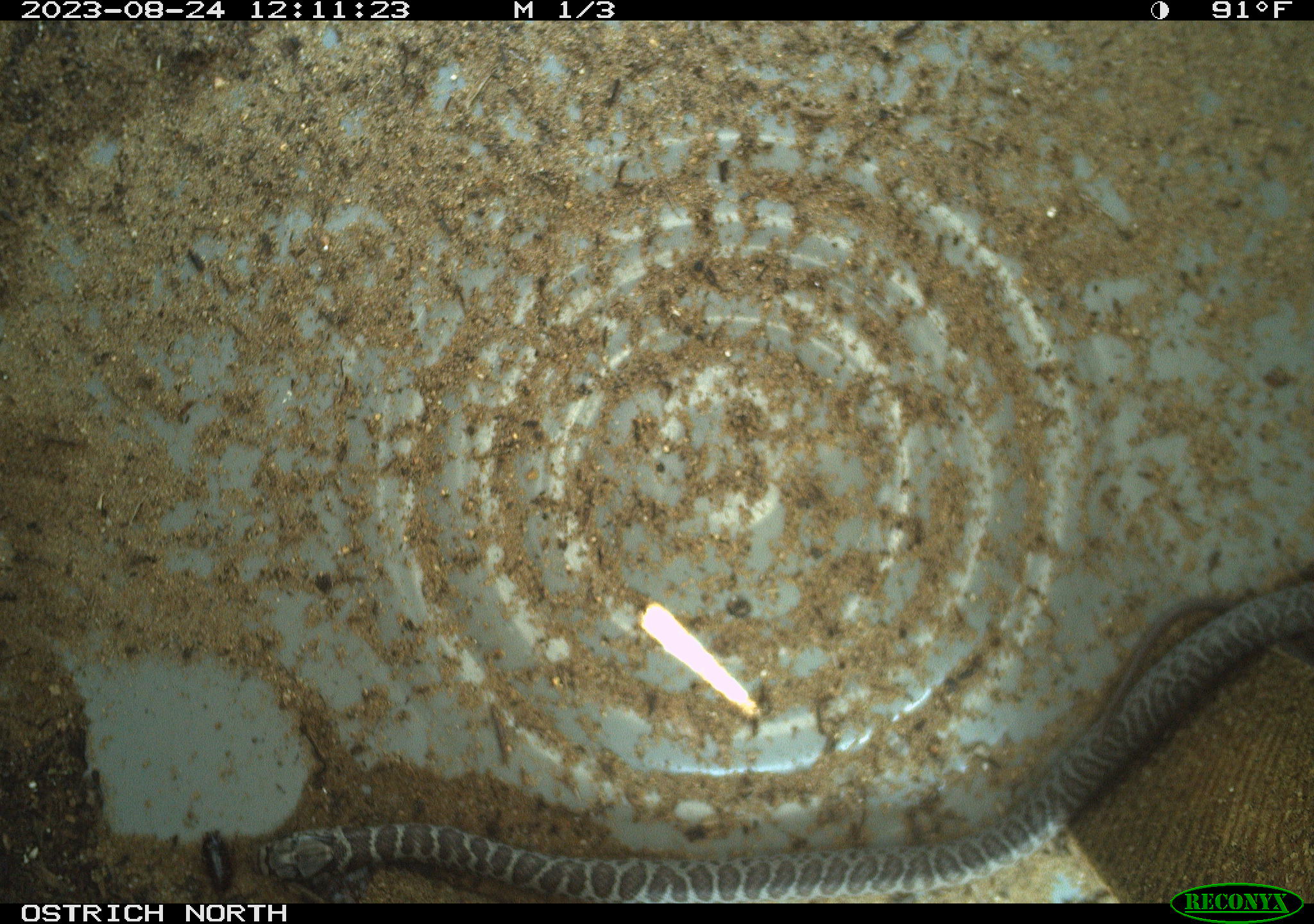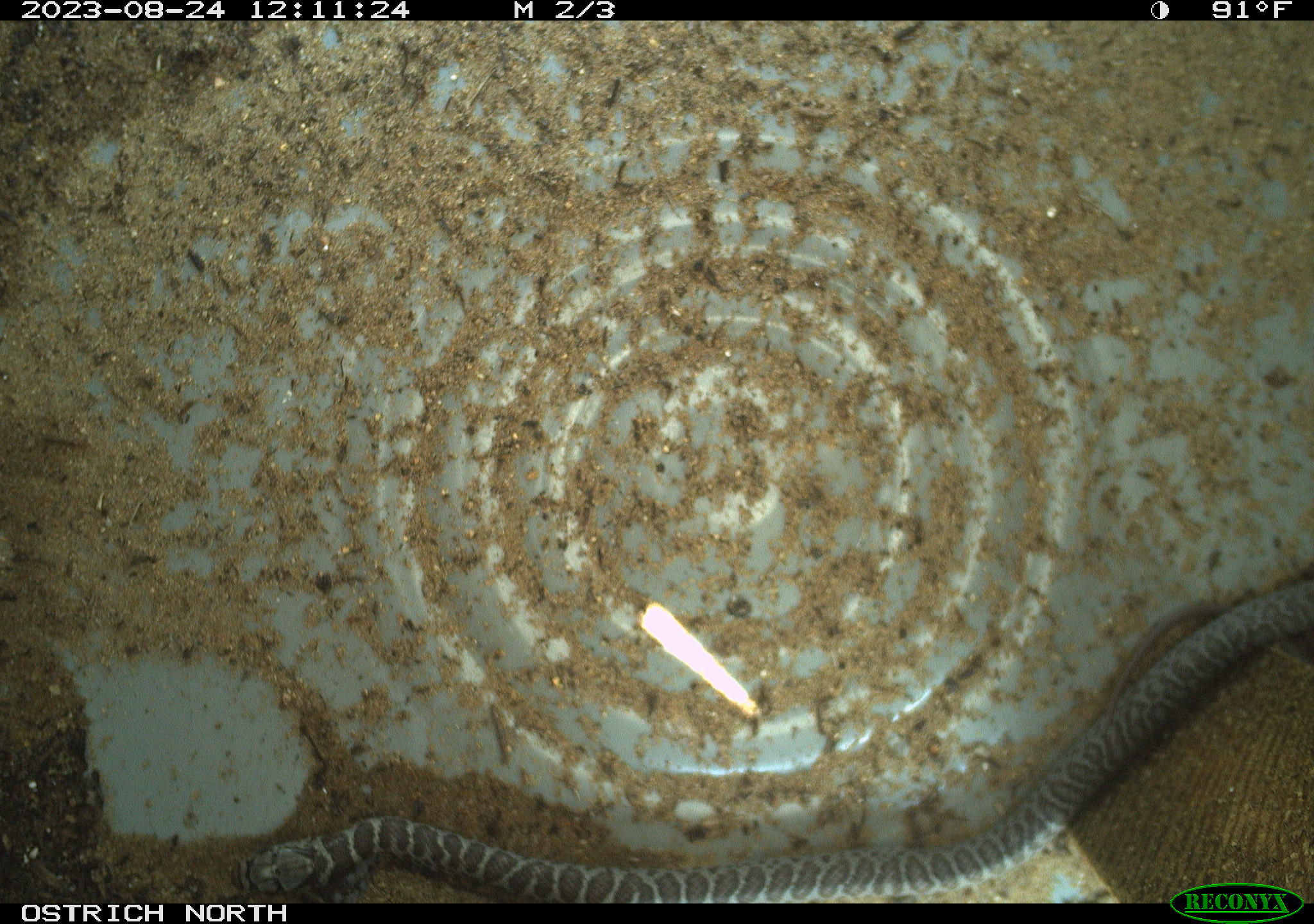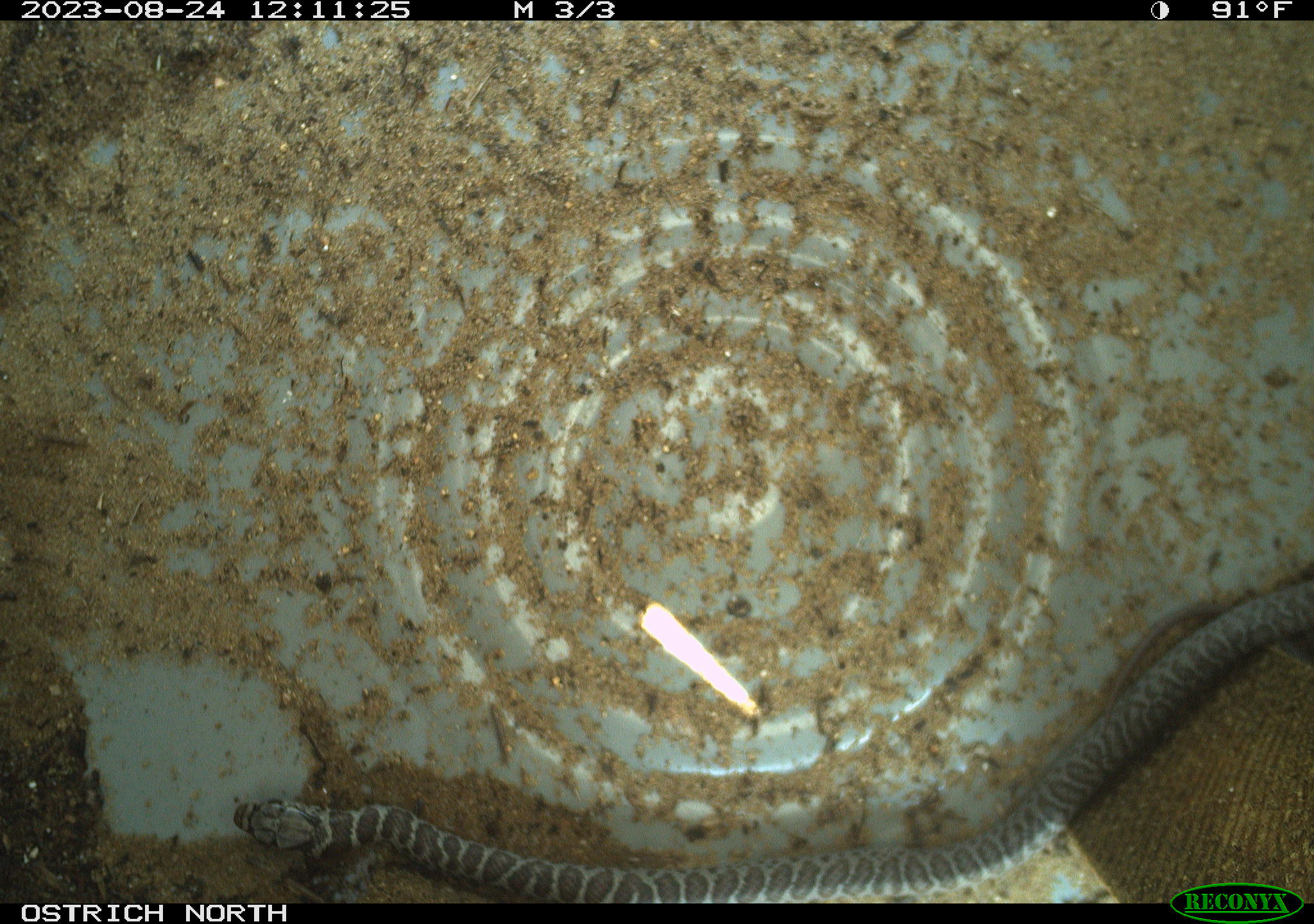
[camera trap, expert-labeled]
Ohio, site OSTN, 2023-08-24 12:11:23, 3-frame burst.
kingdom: Animalia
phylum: Chordata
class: Reptilia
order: Squamata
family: Colubridae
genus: Coluber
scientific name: Coluber constrictor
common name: eastern racer snake